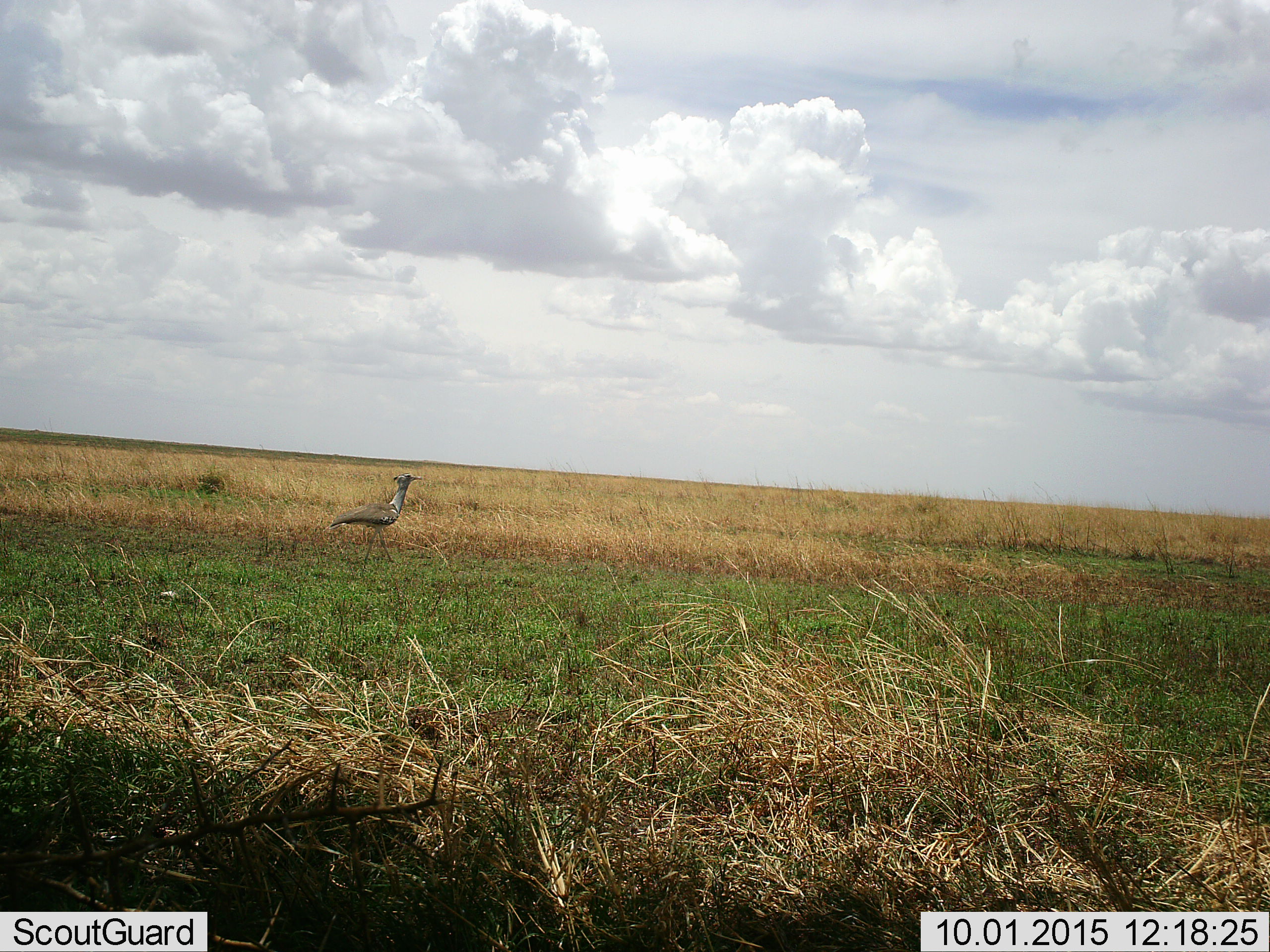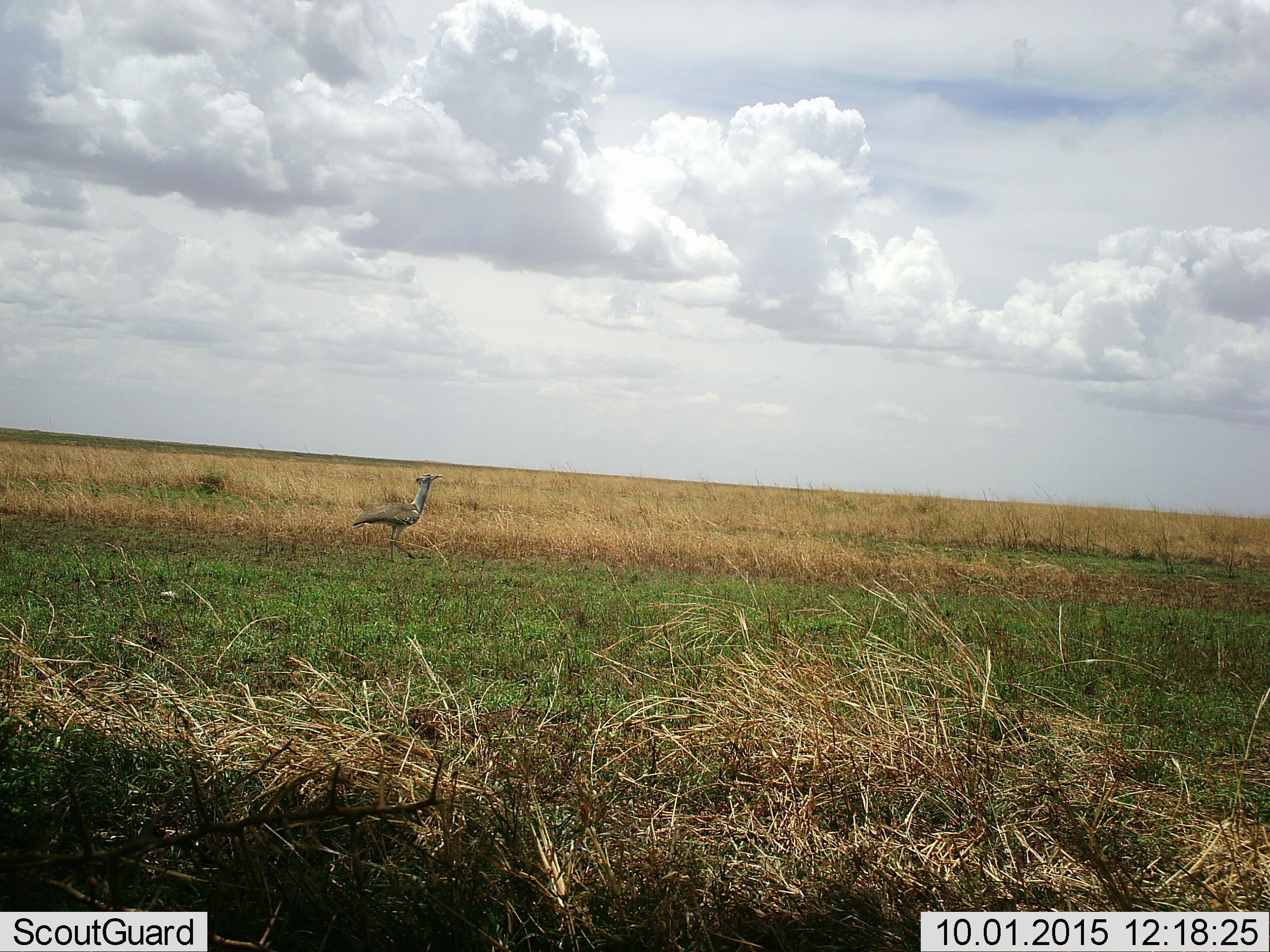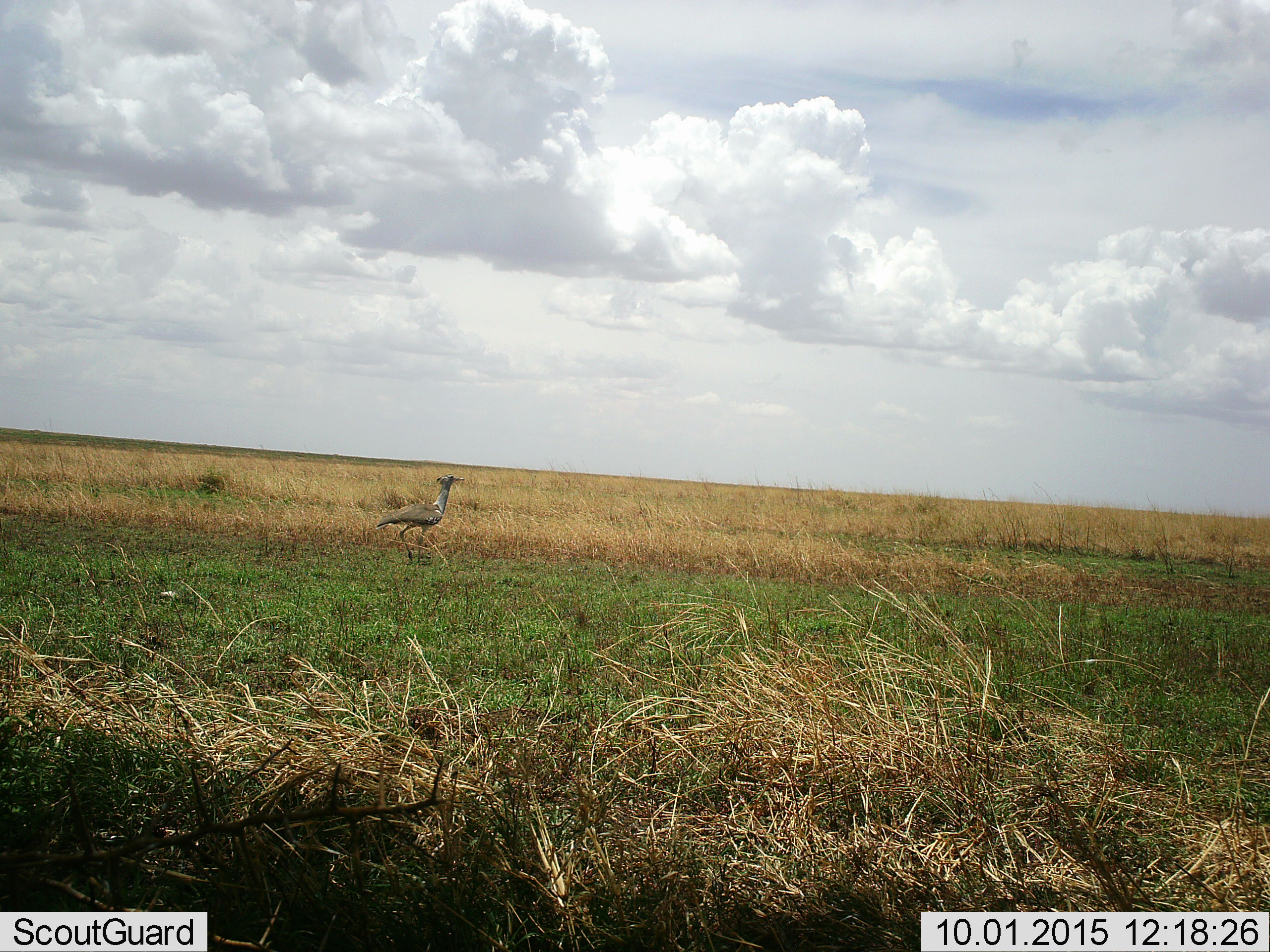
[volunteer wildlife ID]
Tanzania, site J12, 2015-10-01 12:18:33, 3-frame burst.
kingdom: Animalia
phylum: Chordata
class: Aves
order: Otidiformes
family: Otididae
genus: Ardeotis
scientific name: Ardeotis kori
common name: kori bustard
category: koribustard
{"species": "koribustard (kori bustard) (Ardeotis kori)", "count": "1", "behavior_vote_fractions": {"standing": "38%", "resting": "0%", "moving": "75%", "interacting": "0%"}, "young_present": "0%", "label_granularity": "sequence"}